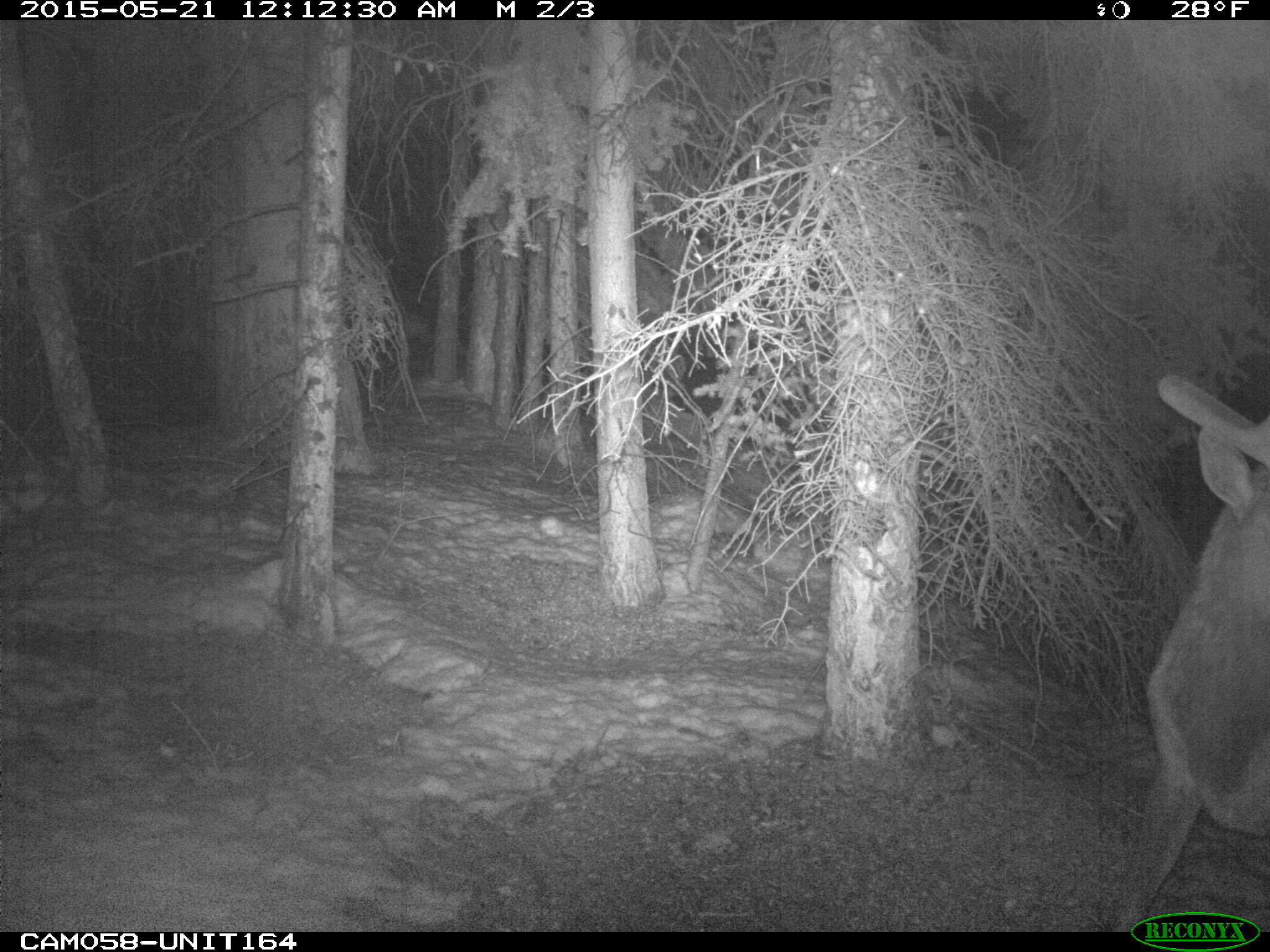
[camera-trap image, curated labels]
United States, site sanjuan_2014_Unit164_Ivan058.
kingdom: Animalia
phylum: Chordata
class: Mammalia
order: Artiodactyla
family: Cervidae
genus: Cervus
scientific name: Cervus elaphus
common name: red deer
Cervus elaphus (red deer).